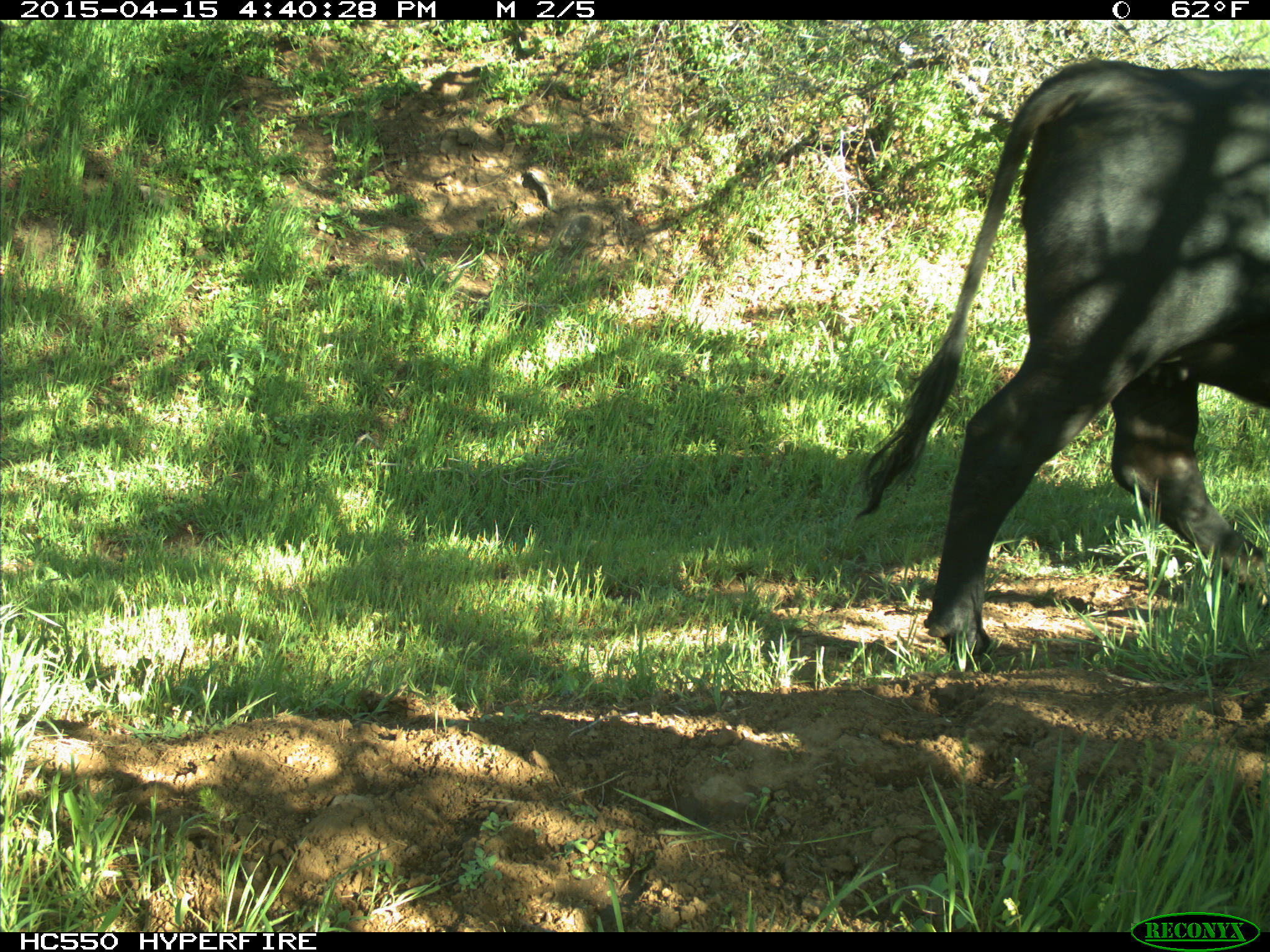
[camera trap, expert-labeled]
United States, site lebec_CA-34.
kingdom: Animalia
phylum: Chordata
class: Mammalia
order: Artiodactyla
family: Bovidae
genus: Bos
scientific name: Bos taurus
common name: domestic cow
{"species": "Bos taurus (domestic cow)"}